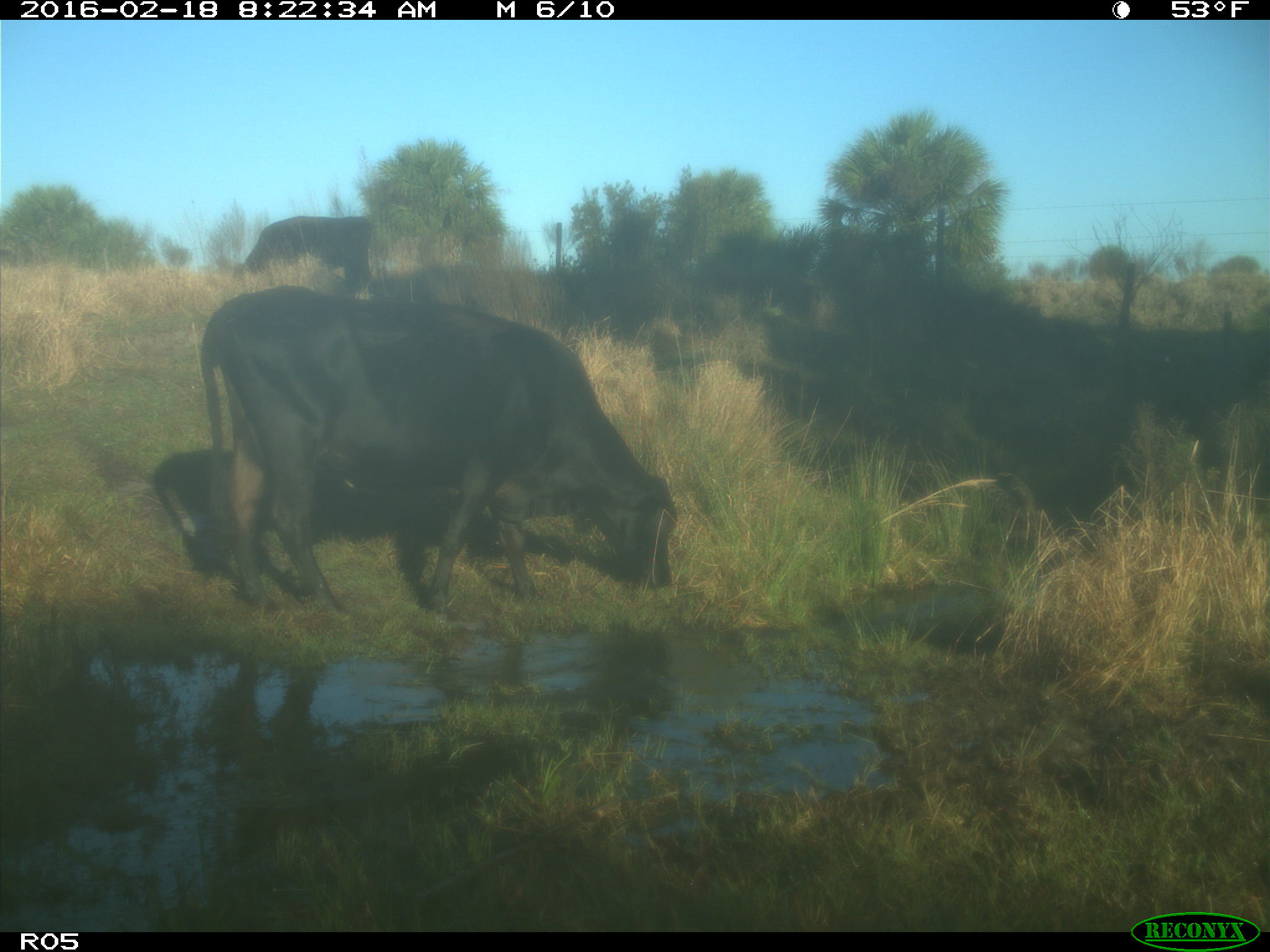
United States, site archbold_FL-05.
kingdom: Animalia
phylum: Chordata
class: Mammalia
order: Artiodactyla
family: Bovidae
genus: Bos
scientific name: Bos taurus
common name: domestic cow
Bos taurus (domestic cow).